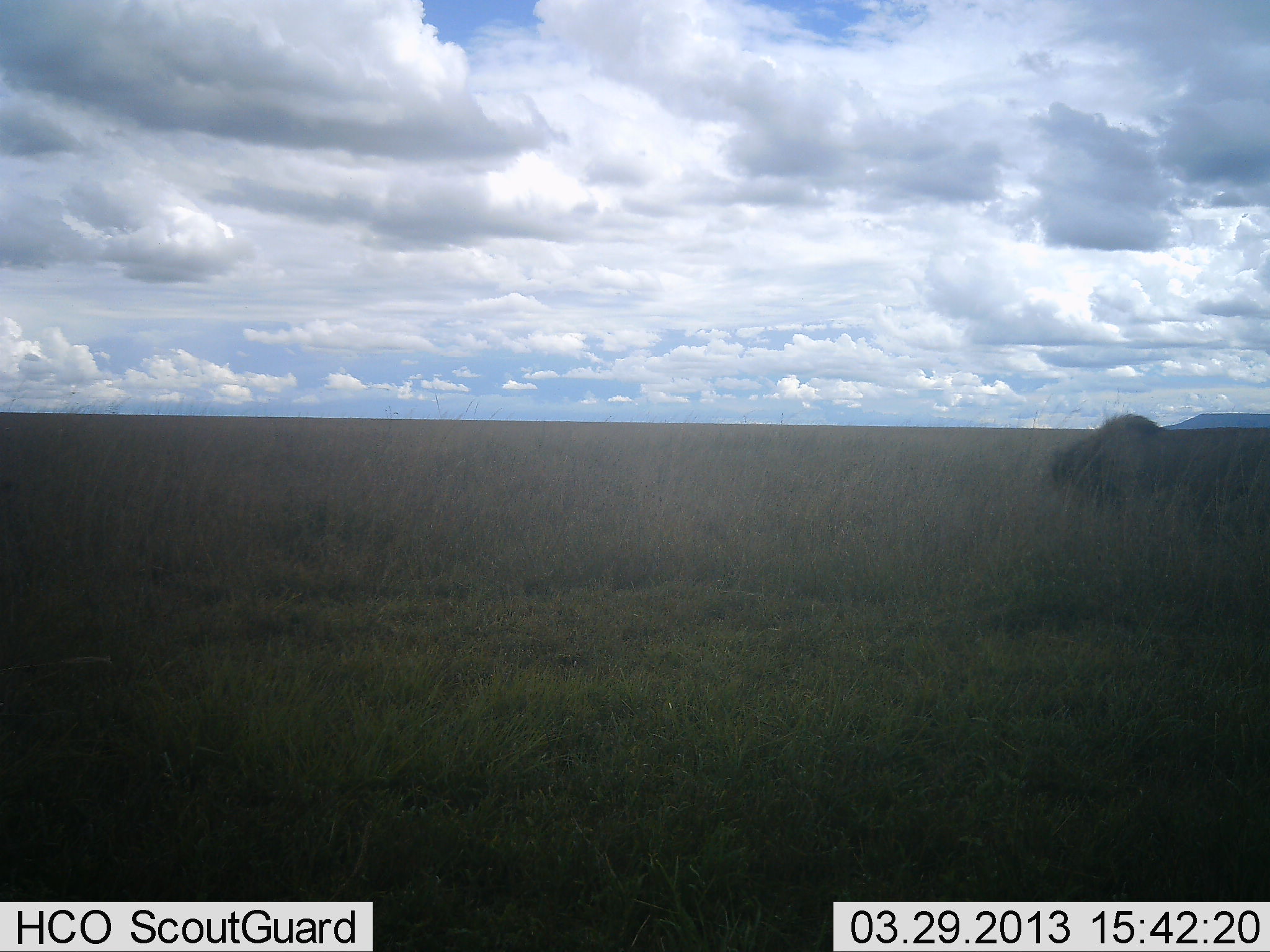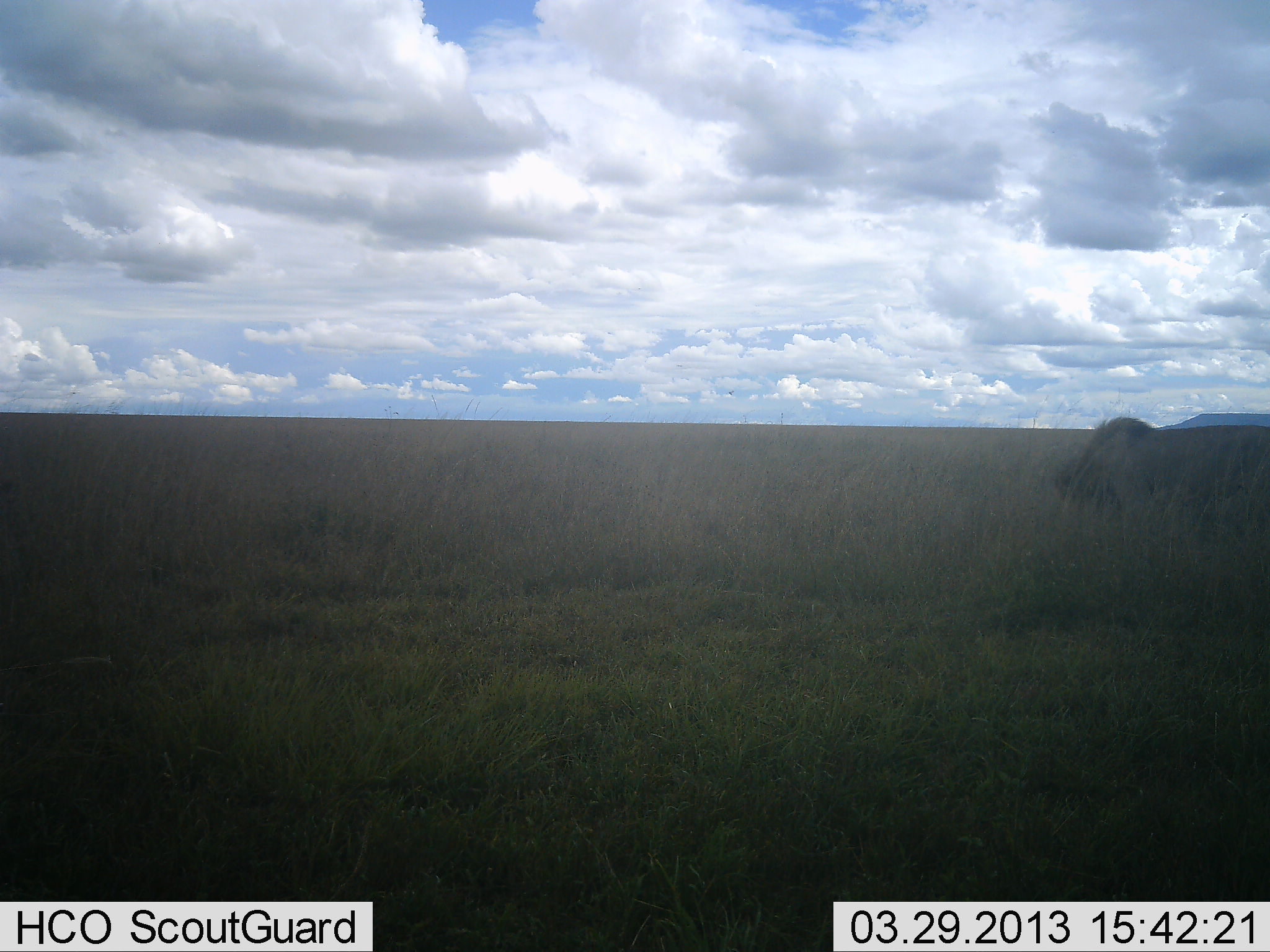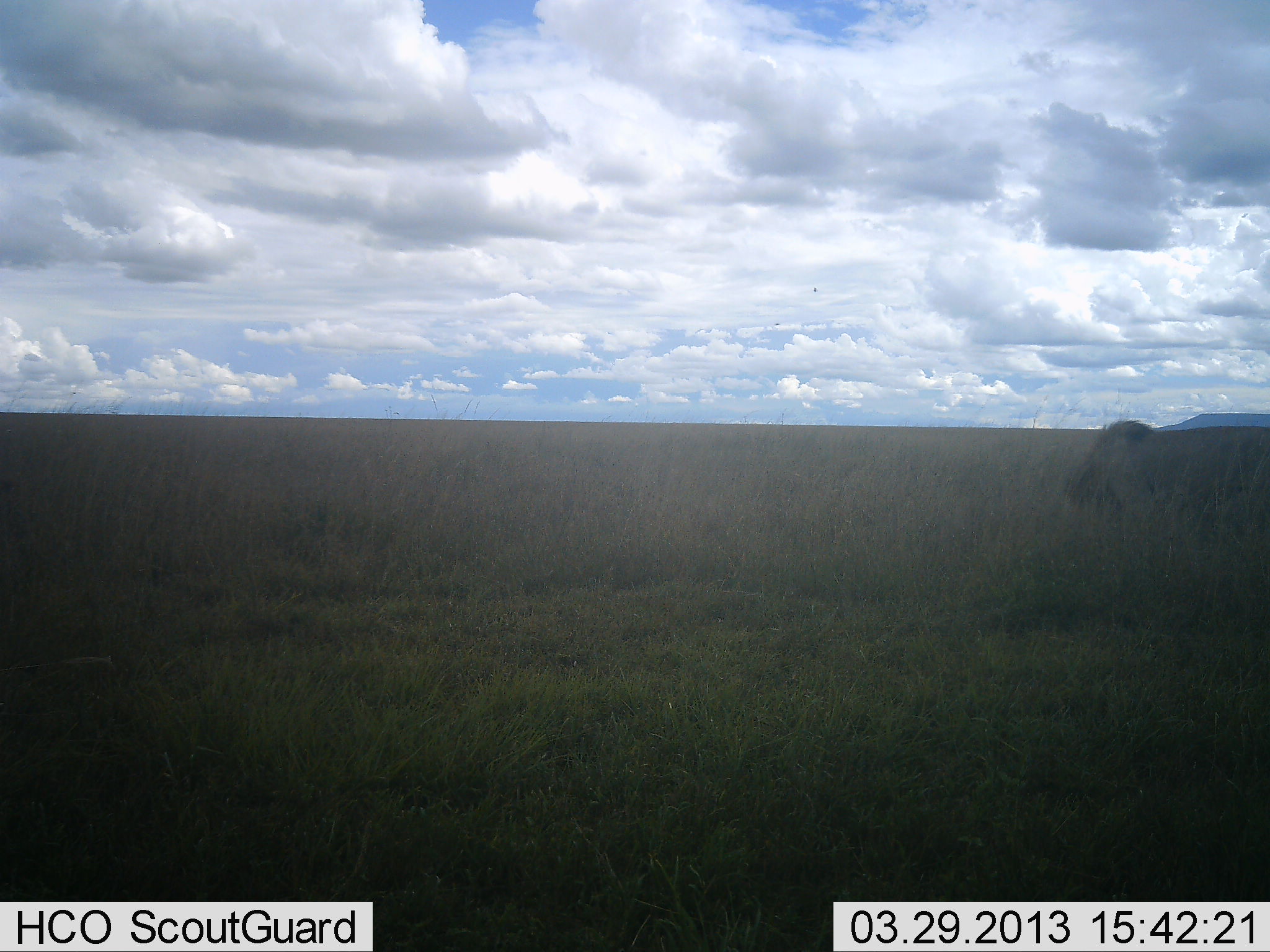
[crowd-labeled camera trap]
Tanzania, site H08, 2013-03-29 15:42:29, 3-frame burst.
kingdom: Animalia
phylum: Chordata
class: Mammalia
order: Carnivora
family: Felidae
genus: Panthera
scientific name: Panthera leo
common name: lion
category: lionmale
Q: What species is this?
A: Lionmale (lion) (Panthera leo).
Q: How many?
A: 1.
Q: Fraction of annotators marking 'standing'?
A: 47%.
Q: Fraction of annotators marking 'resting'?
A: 0%.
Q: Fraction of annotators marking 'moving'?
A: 11%.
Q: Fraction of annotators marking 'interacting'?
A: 5%.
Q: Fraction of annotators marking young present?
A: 0%.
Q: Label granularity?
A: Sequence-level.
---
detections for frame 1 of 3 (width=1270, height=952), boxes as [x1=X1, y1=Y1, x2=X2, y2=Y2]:
animal: [x1=1053, y1=413, x2=1270, y2=514]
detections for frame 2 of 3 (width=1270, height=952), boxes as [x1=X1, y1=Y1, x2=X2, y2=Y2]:
animal: [x1=1058, y1=414, x2=1270, y2=511]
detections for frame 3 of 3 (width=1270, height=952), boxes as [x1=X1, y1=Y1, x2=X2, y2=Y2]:
animal: [x1=1066, y1=421, x2=1270, y2=517]